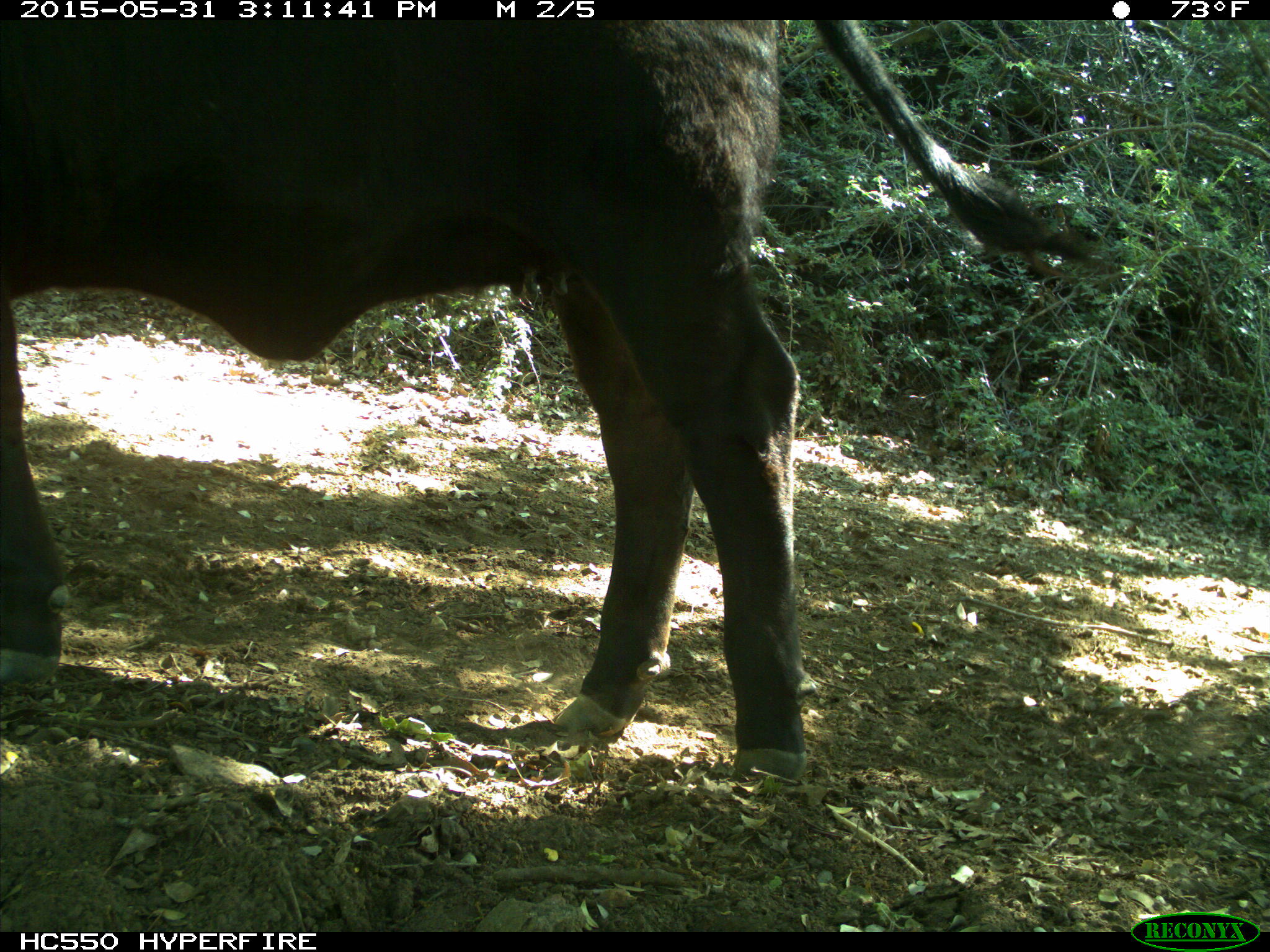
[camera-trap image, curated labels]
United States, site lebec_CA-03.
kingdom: Animalia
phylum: Chordata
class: Mammalia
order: Artiodactyla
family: Bovidae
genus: Bos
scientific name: Bos taurus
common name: domestic cow